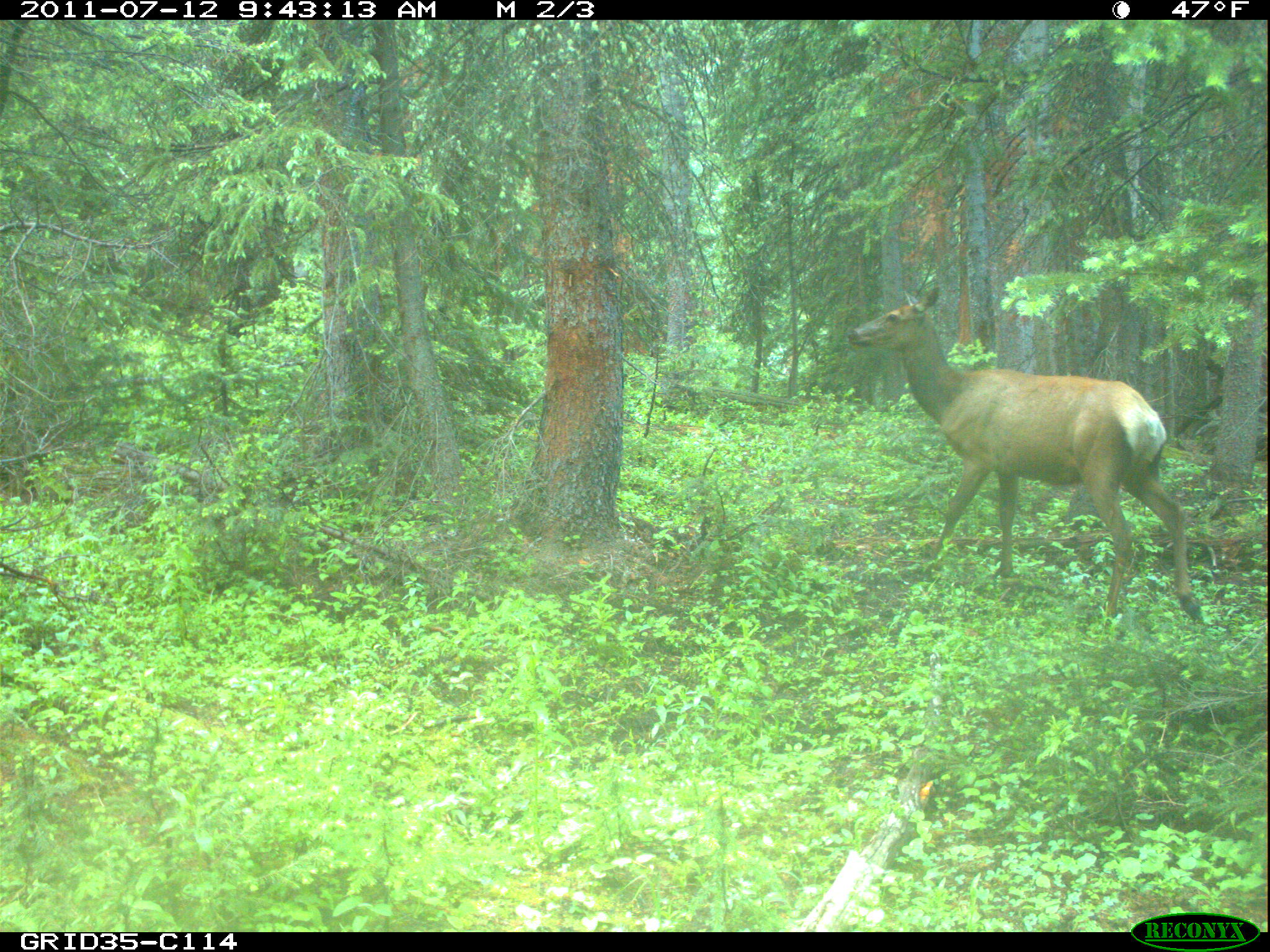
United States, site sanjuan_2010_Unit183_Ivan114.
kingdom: Animalia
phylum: Chordata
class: Mammalia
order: Artiodactyla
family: Cervidae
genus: Cervus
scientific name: Cervus elaphus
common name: red deer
Cervus elaphus (red deer).